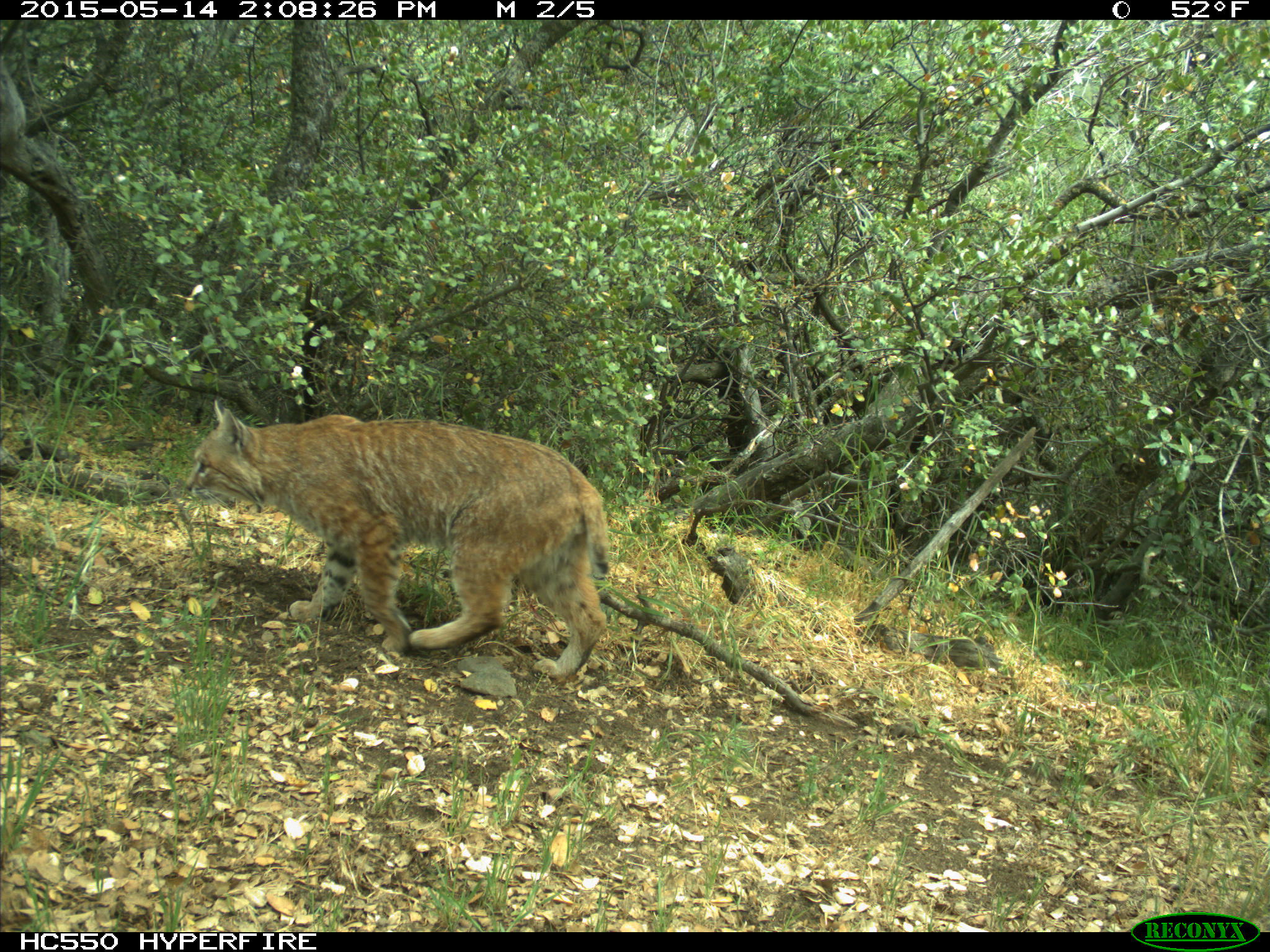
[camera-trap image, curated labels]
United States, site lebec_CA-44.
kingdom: Animalia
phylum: Chordata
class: Mammalia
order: Carnivora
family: Felidae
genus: Lynx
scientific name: Lynx rufus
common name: bobcat